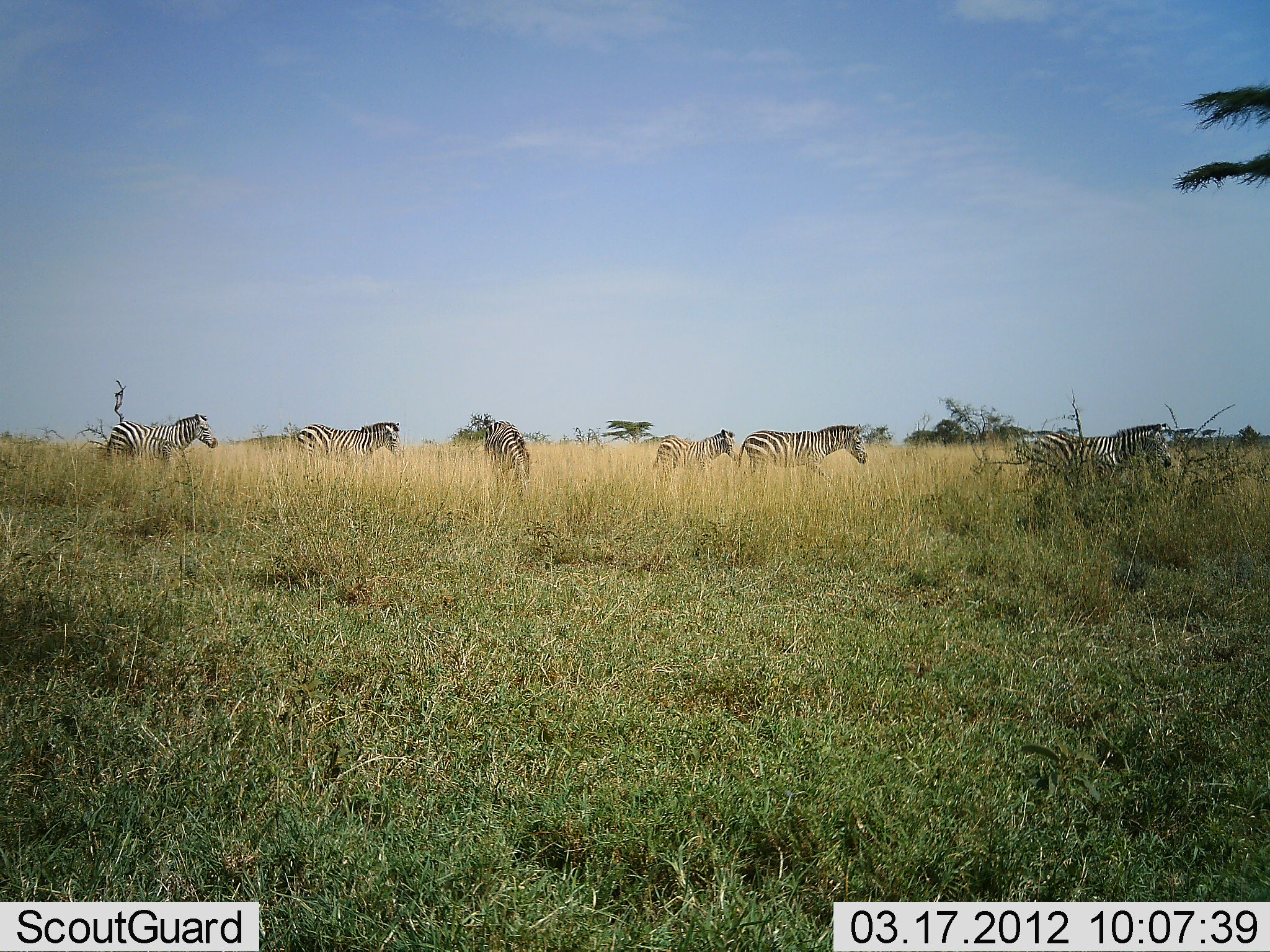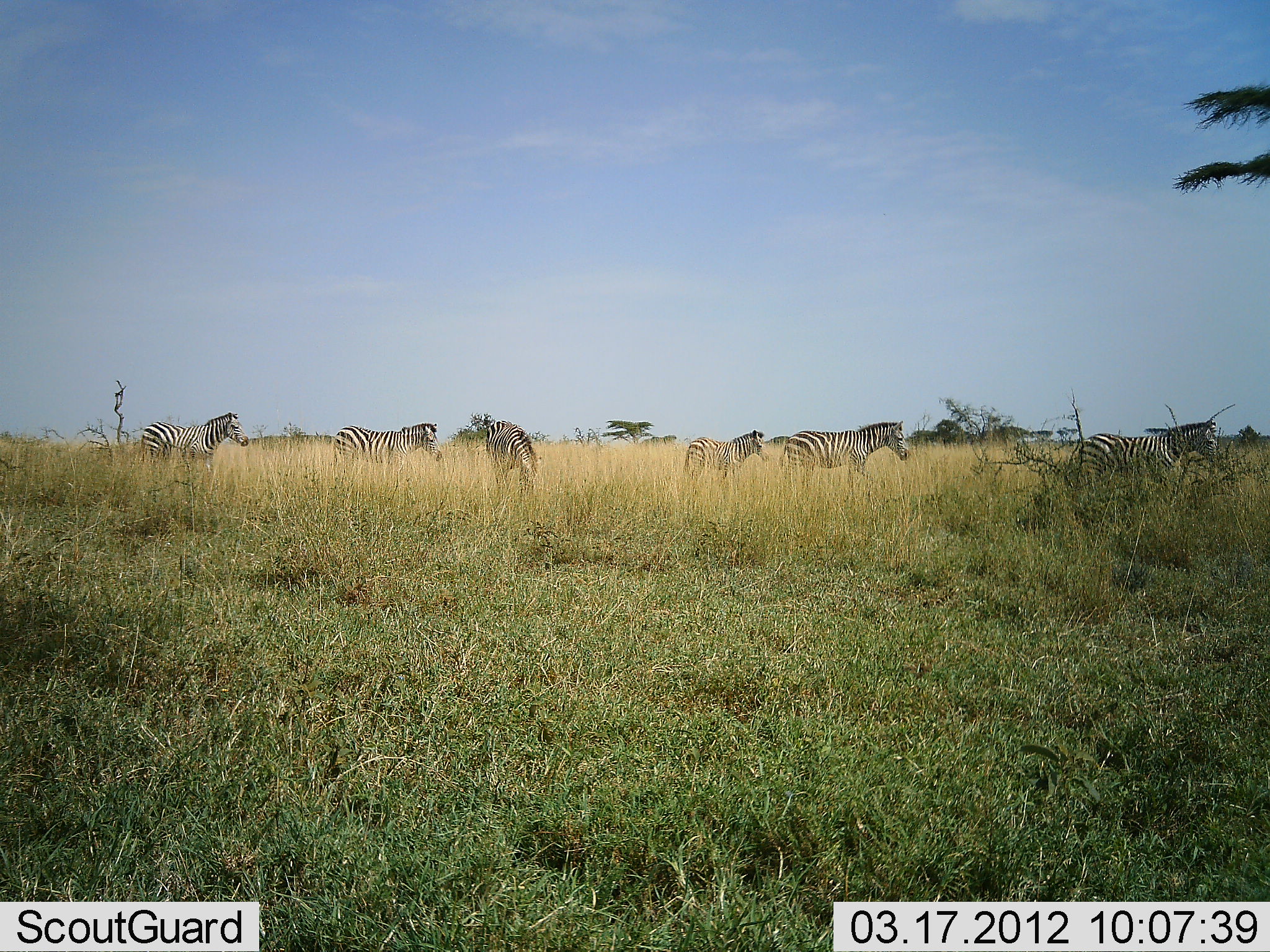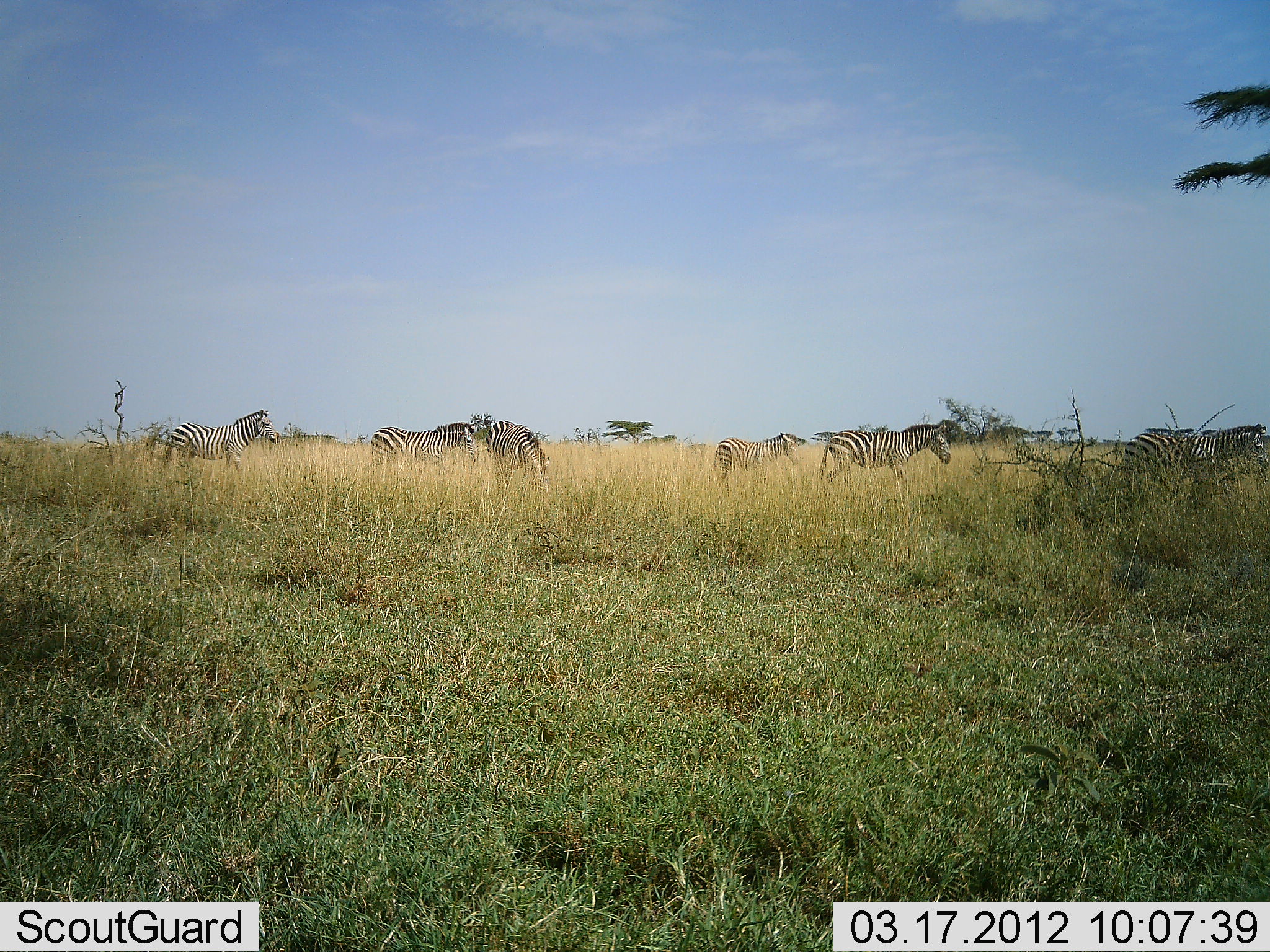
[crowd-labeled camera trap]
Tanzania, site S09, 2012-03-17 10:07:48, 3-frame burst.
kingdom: Animalia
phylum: Chordata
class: Mammalia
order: Perissodactyla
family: Equidae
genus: Equus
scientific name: Equus quagga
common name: plains zebra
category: zebra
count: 6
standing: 14%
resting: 0%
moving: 86%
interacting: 5%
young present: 38%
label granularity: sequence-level